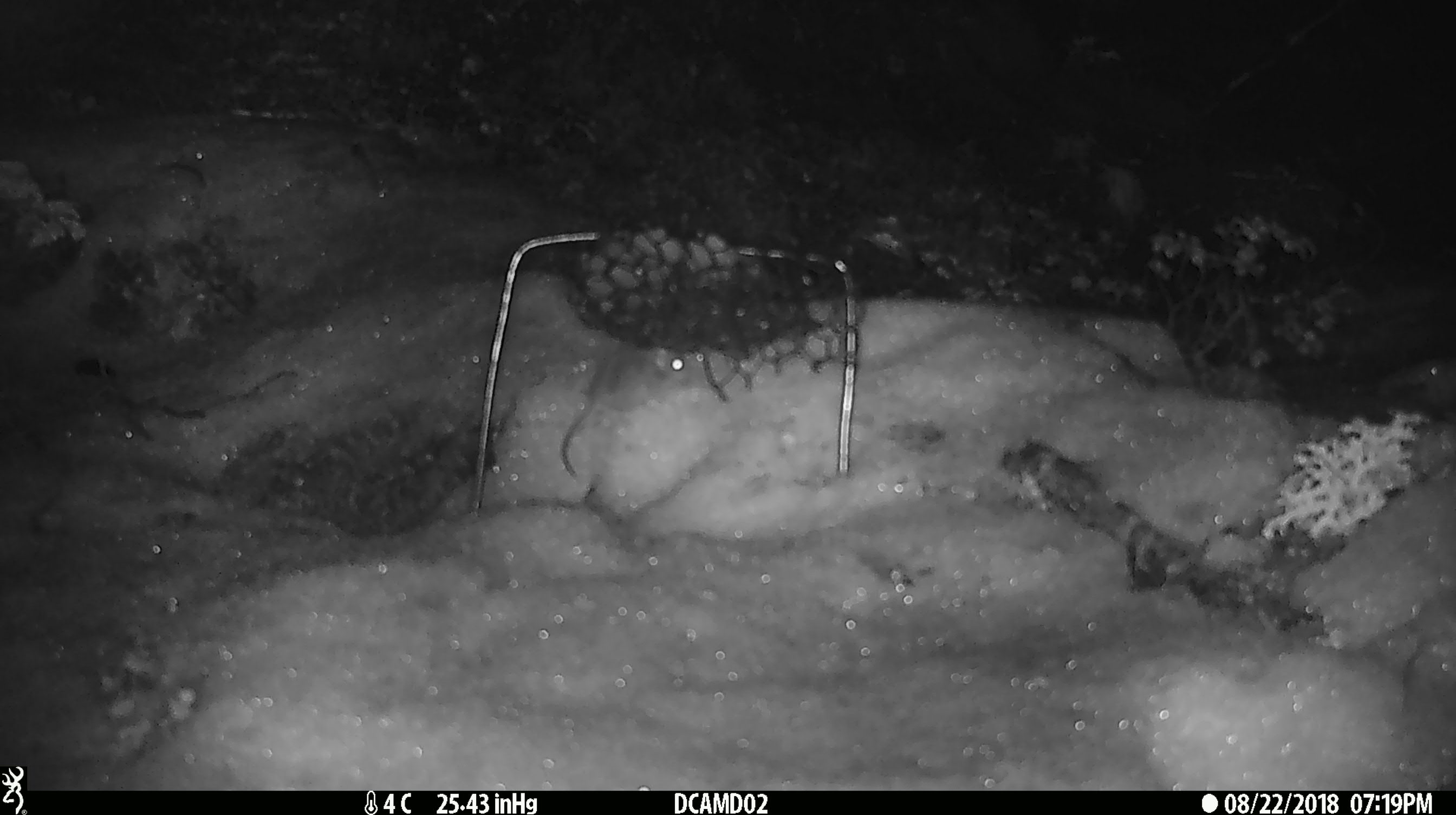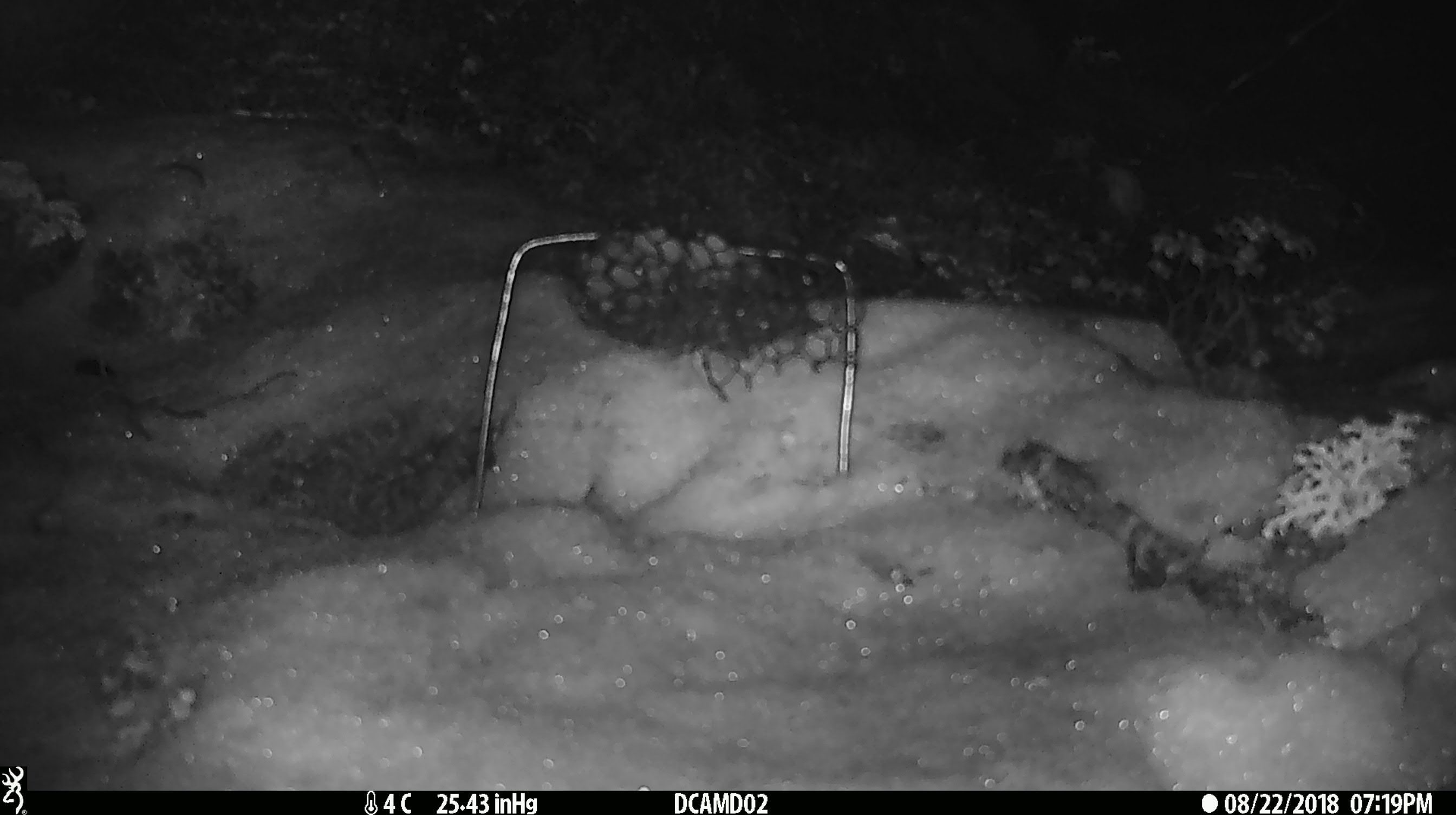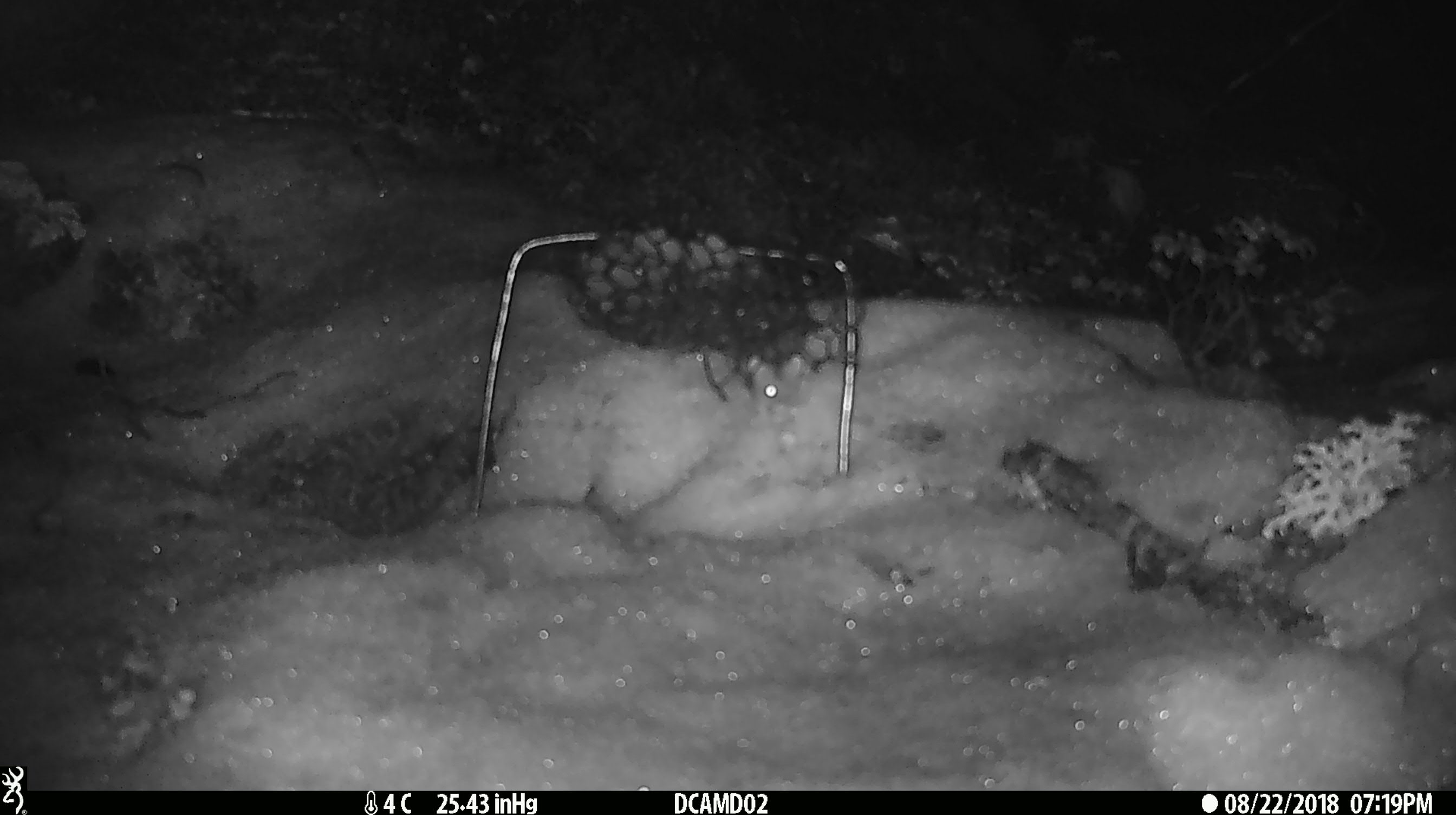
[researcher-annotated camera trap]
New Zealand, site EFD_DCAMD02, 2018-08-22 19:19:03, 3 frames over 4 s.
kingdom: Animalia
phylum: Chordata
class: Mammalia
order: Rodentia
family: Muridae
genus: Mus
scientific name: Mus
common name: mouse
Mouse (Mus).